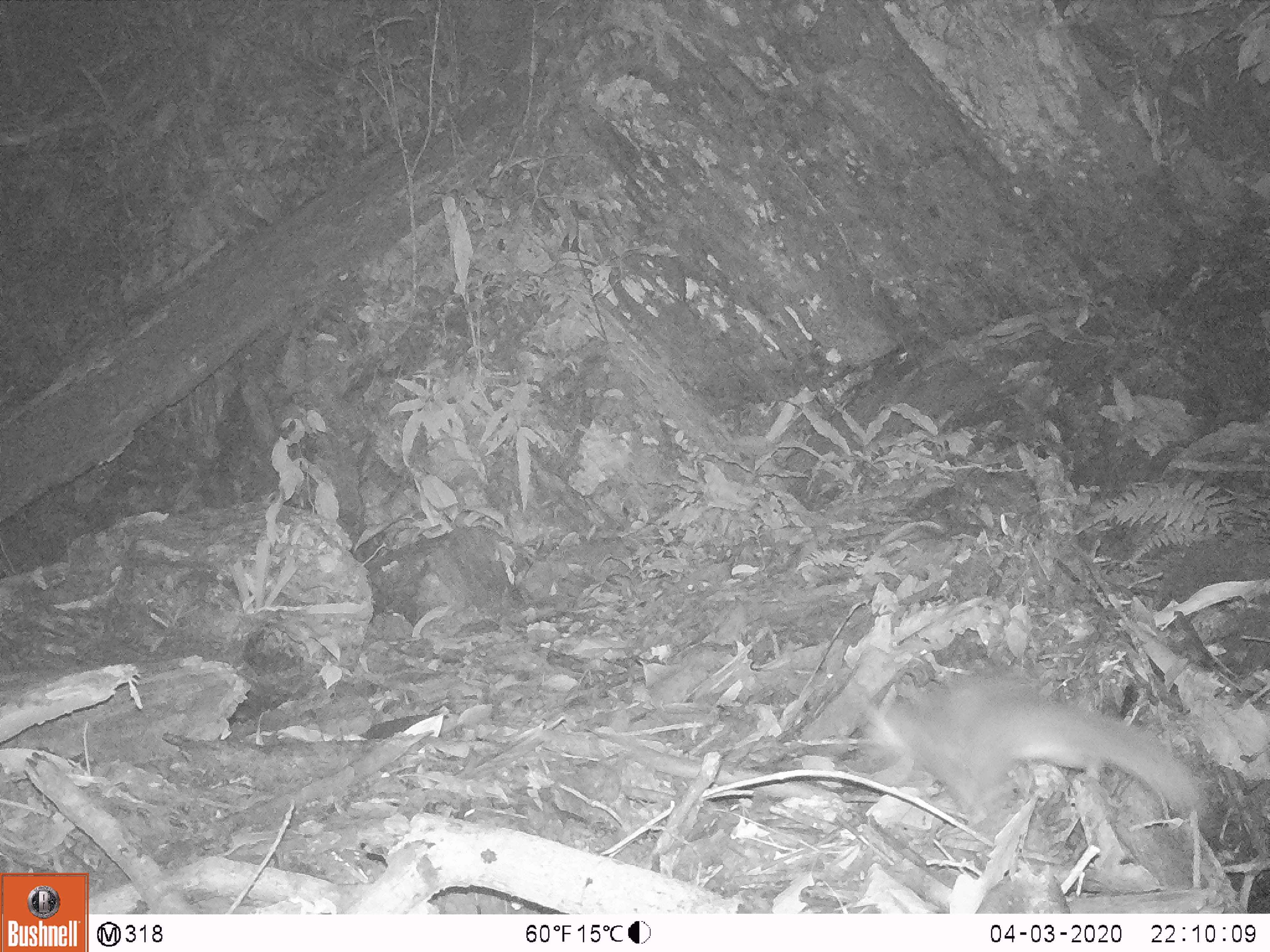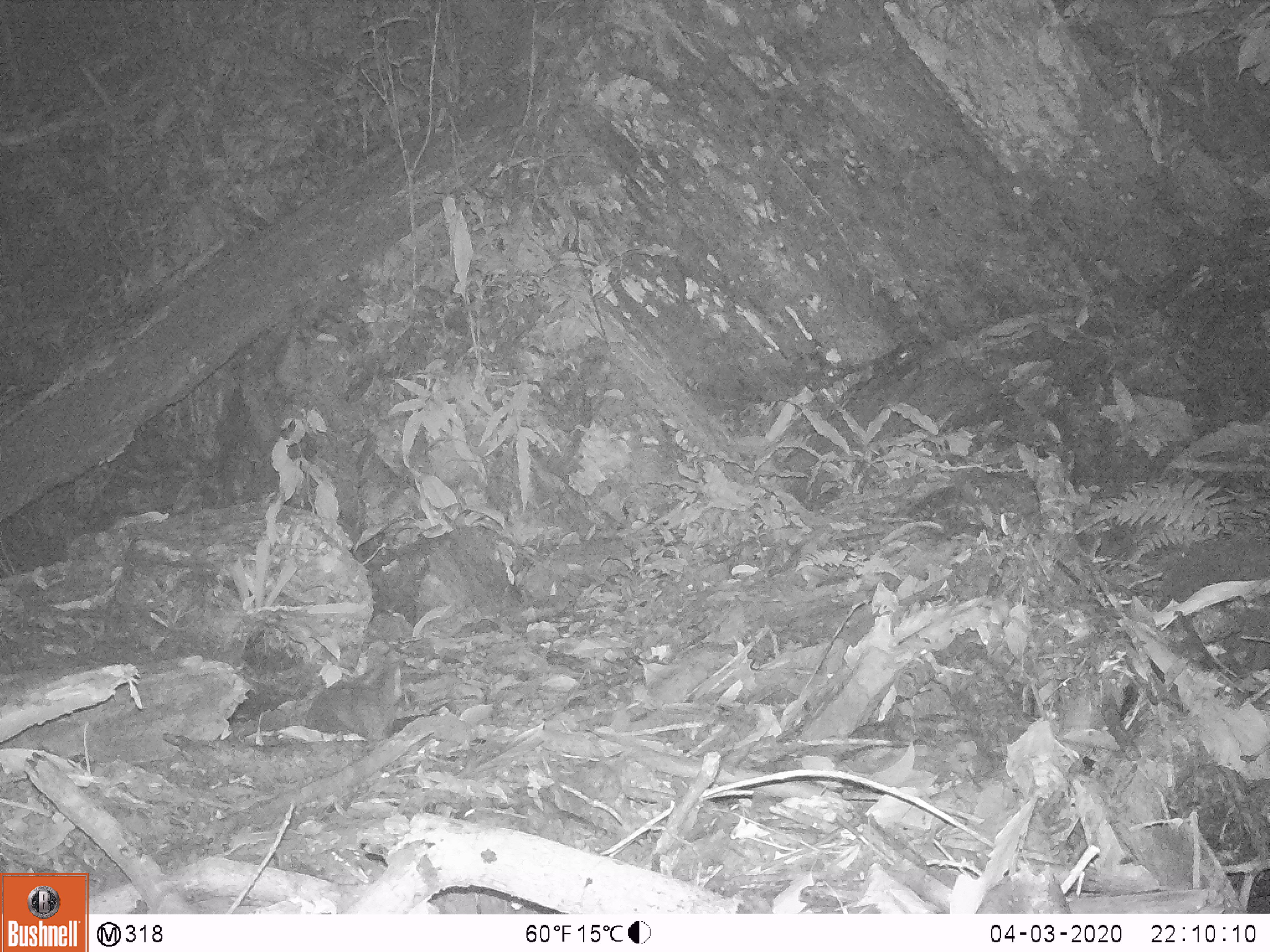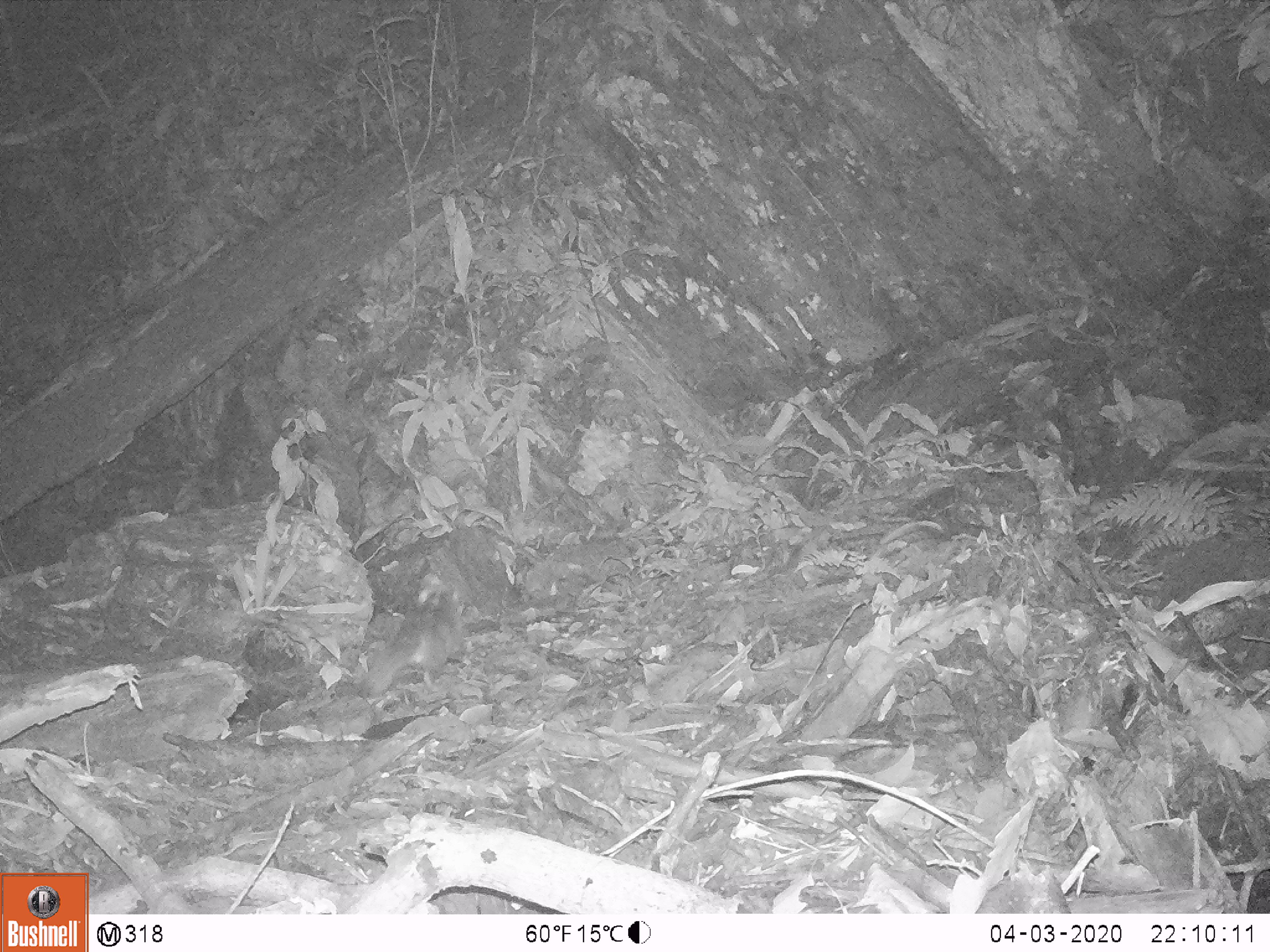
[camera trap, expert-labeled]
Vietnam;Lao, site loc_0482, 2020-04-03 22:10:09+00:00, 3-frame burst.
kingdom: Animalia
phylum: Chordata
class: Mammalia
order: Carnivora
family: Mustelidae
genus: Melogale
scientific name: Melogale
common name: ferret badger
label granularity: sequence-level